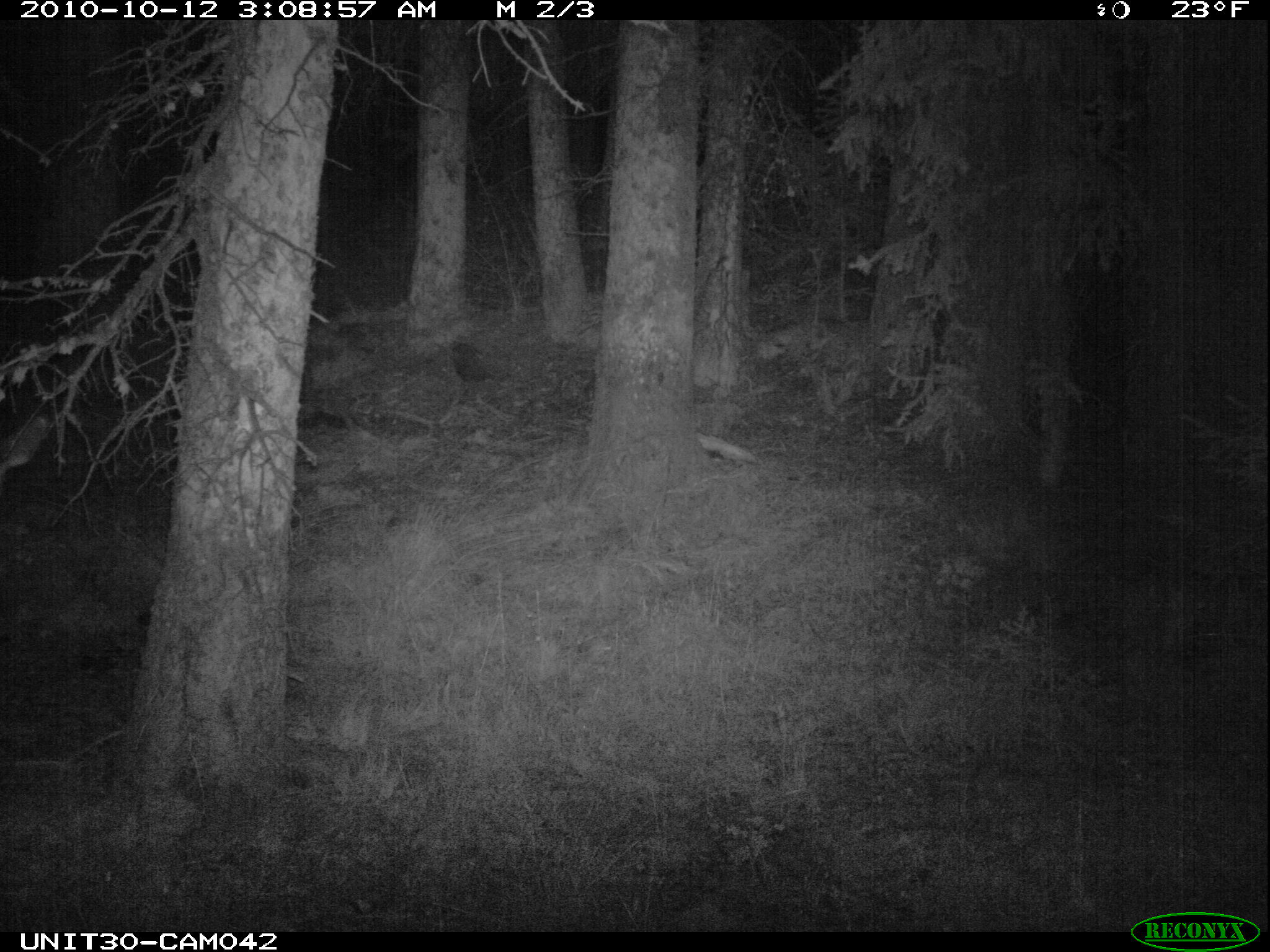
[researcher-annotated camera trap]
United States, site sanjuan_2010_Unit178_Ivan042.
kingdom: Animalia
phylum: Chordata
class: Mammalia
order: Artiodactyla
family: Cervidae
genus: Odocoileus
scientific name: Odocoileus hemionus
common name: mule deer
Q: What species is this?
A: Odocoileus hemionus (mule deer).